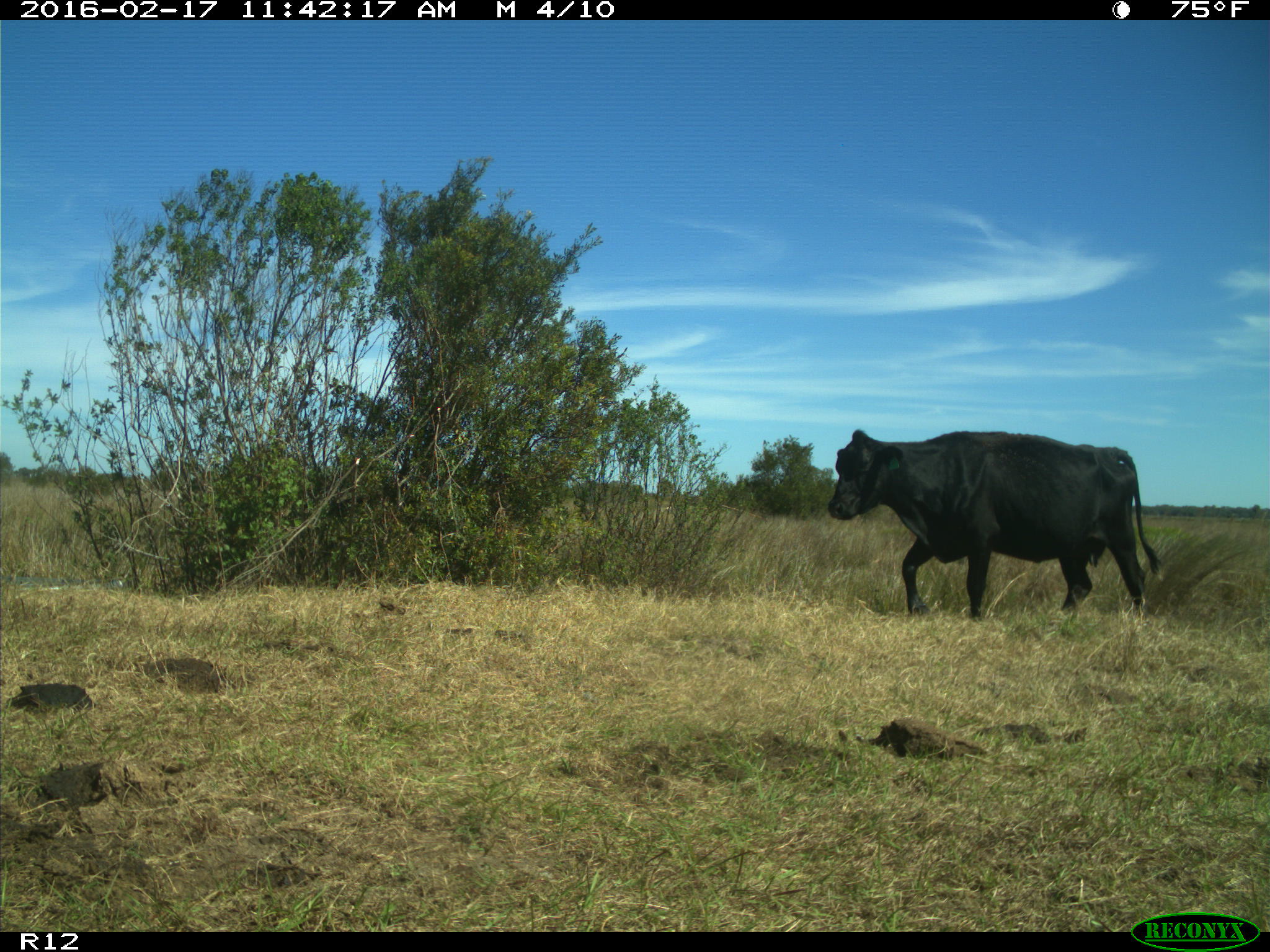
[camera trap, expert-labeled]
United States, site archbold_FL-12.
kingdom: Animalia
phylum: Chordata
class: Mammalia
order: Artiodactyla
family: Bovidae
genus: Bos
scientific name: Bos taurus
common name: domestic cow